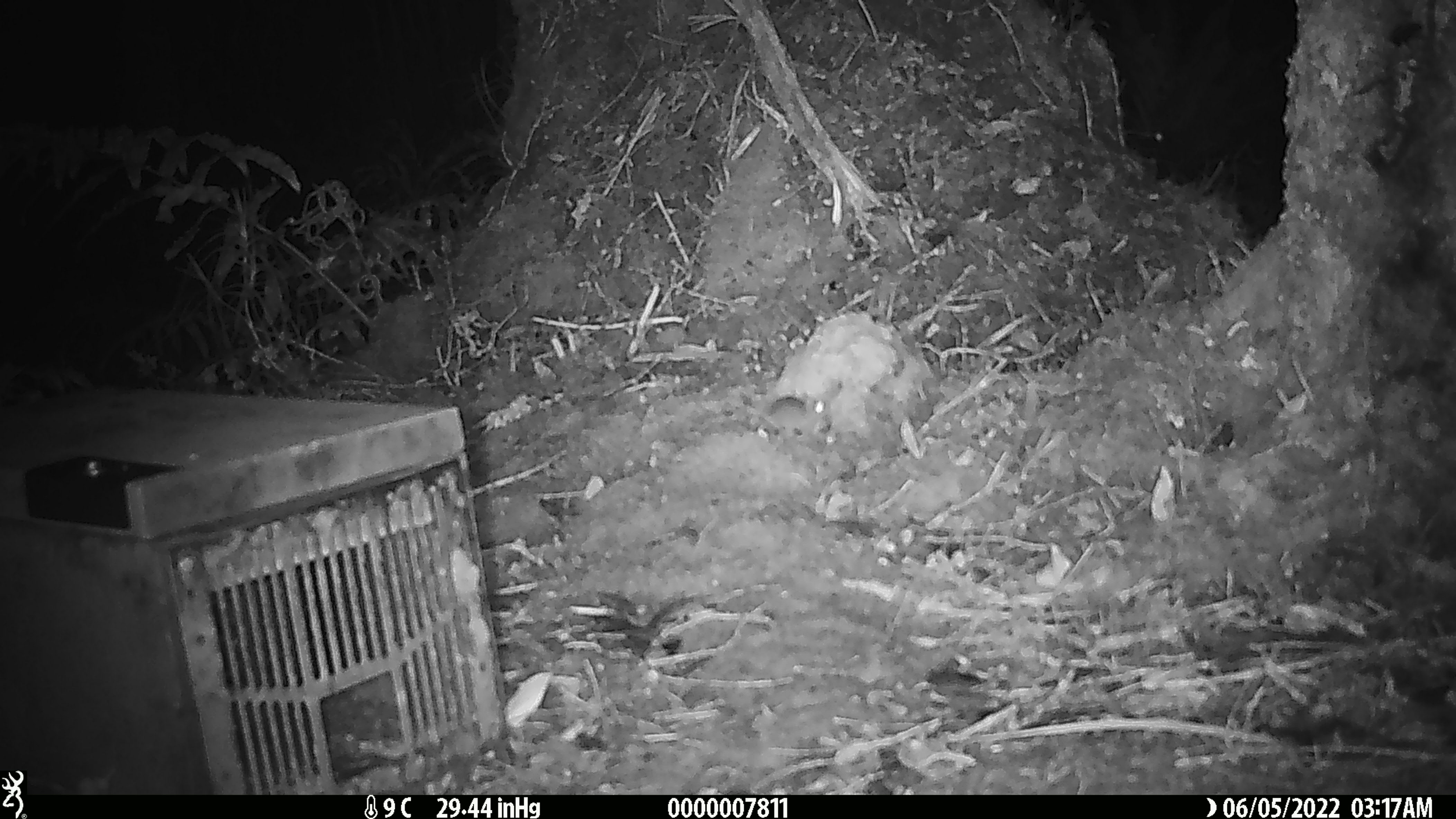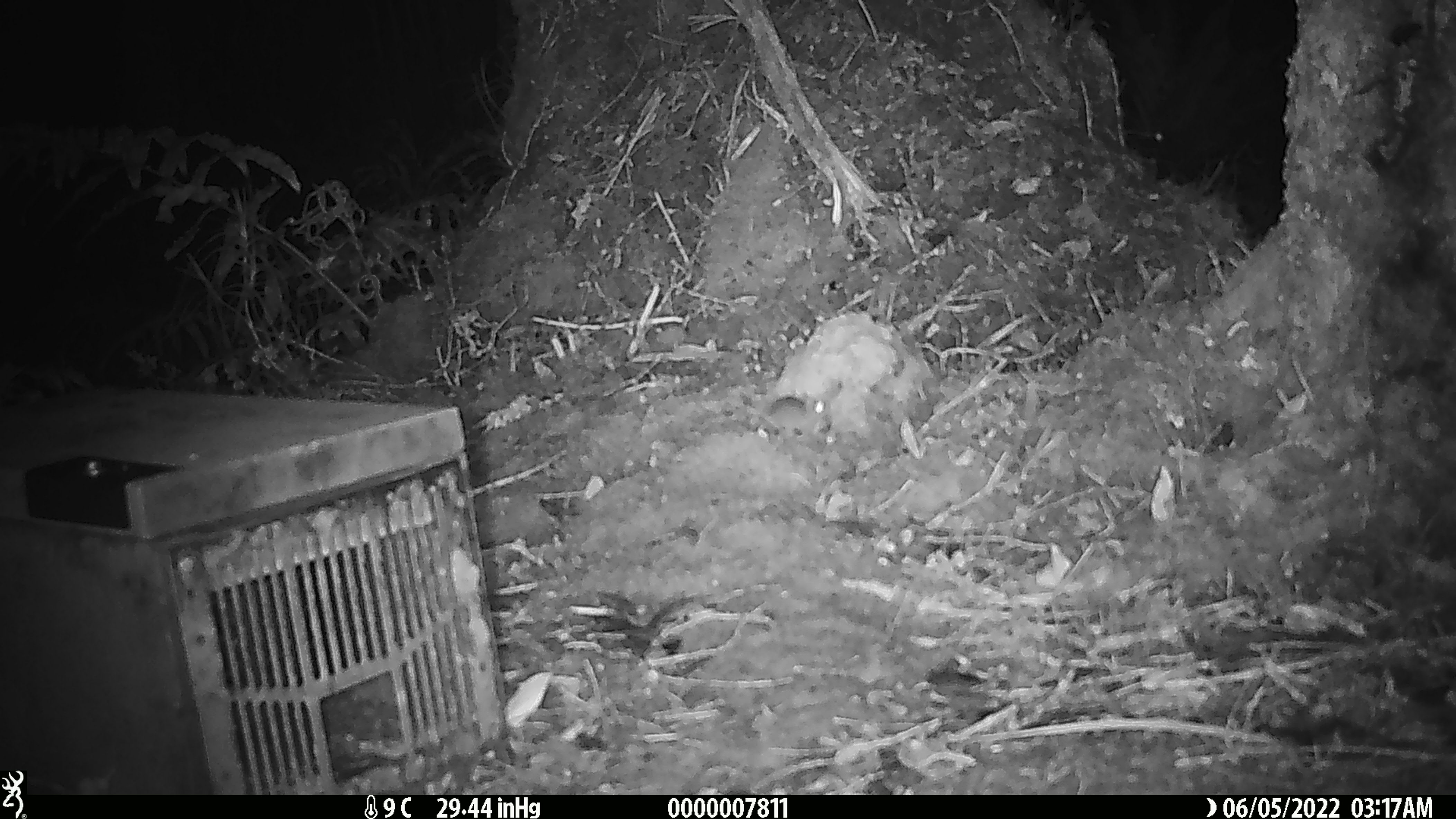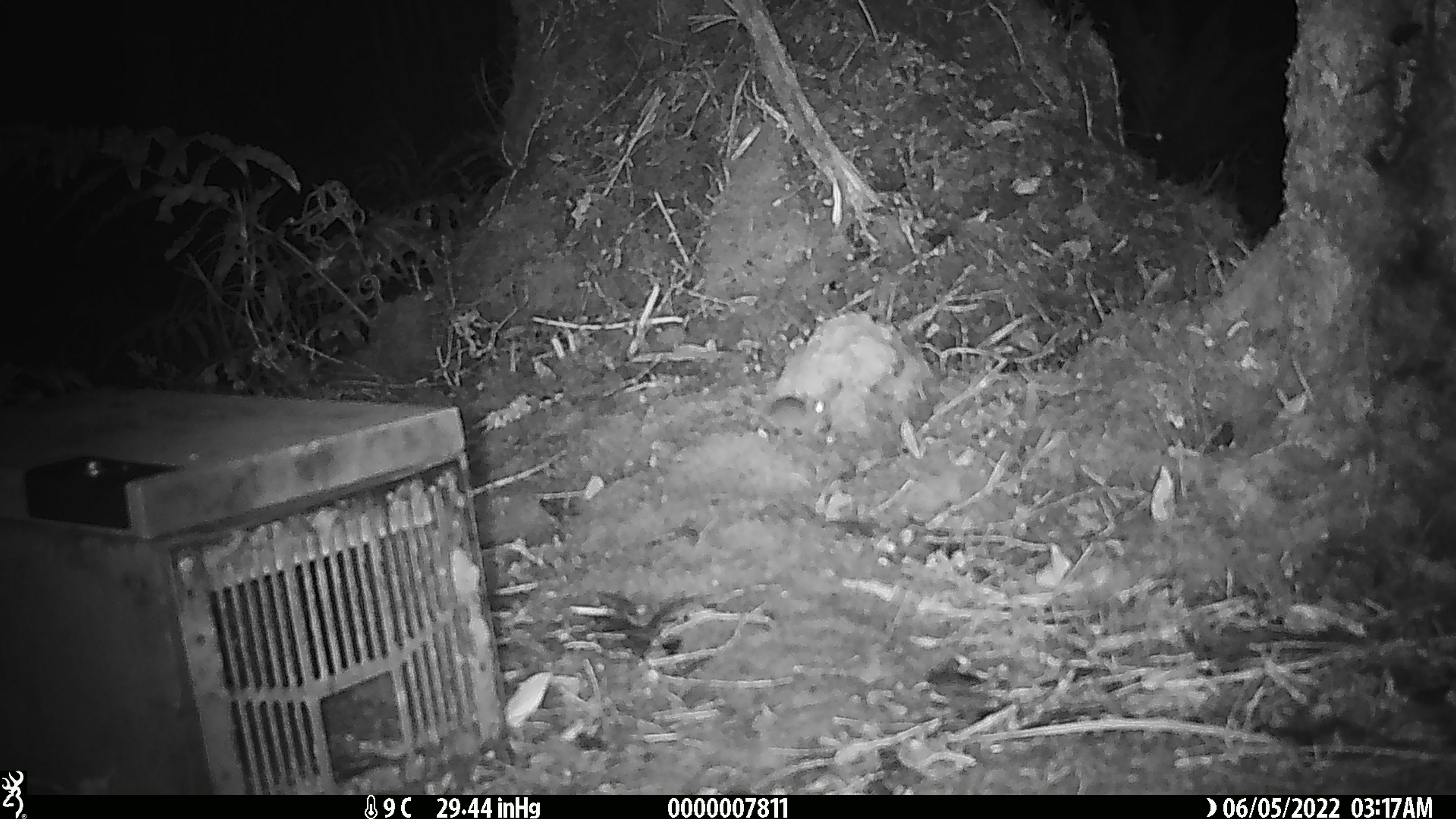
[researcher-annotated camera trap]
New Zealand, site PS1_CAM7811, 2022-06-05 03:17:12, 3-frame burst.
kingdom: Animalia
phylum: Chordata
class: Mammalia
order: Rodentia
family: Muridae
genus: Mus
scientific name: Mus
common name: mouse